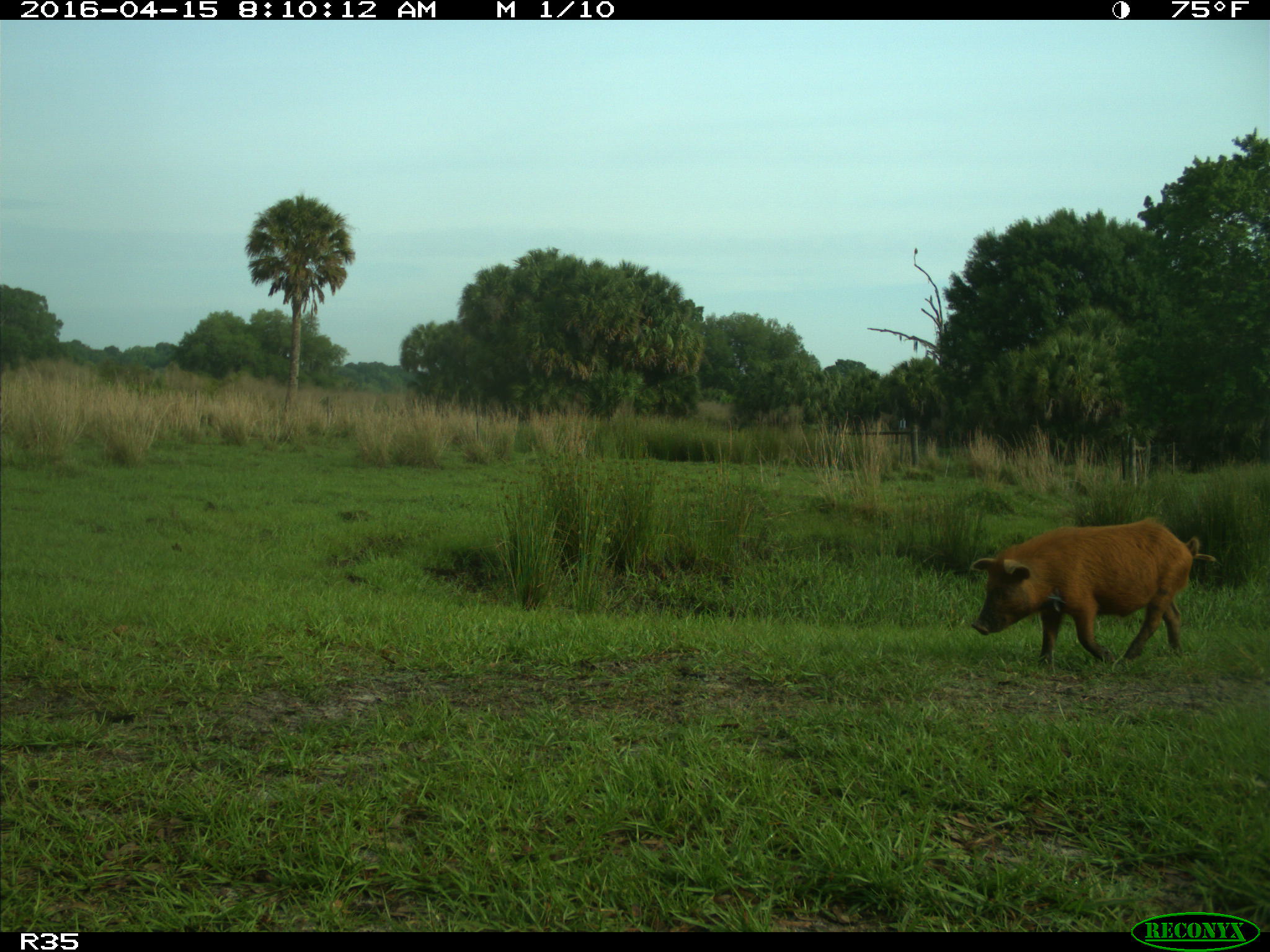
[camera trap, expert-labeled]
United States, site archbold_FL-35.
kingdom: Animalia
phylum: Chordata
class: Mammalia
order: Artiodactyla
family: Suidae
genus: Sus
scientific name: Sus scrofa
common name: wild boar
Sus scrofa (wild boar).